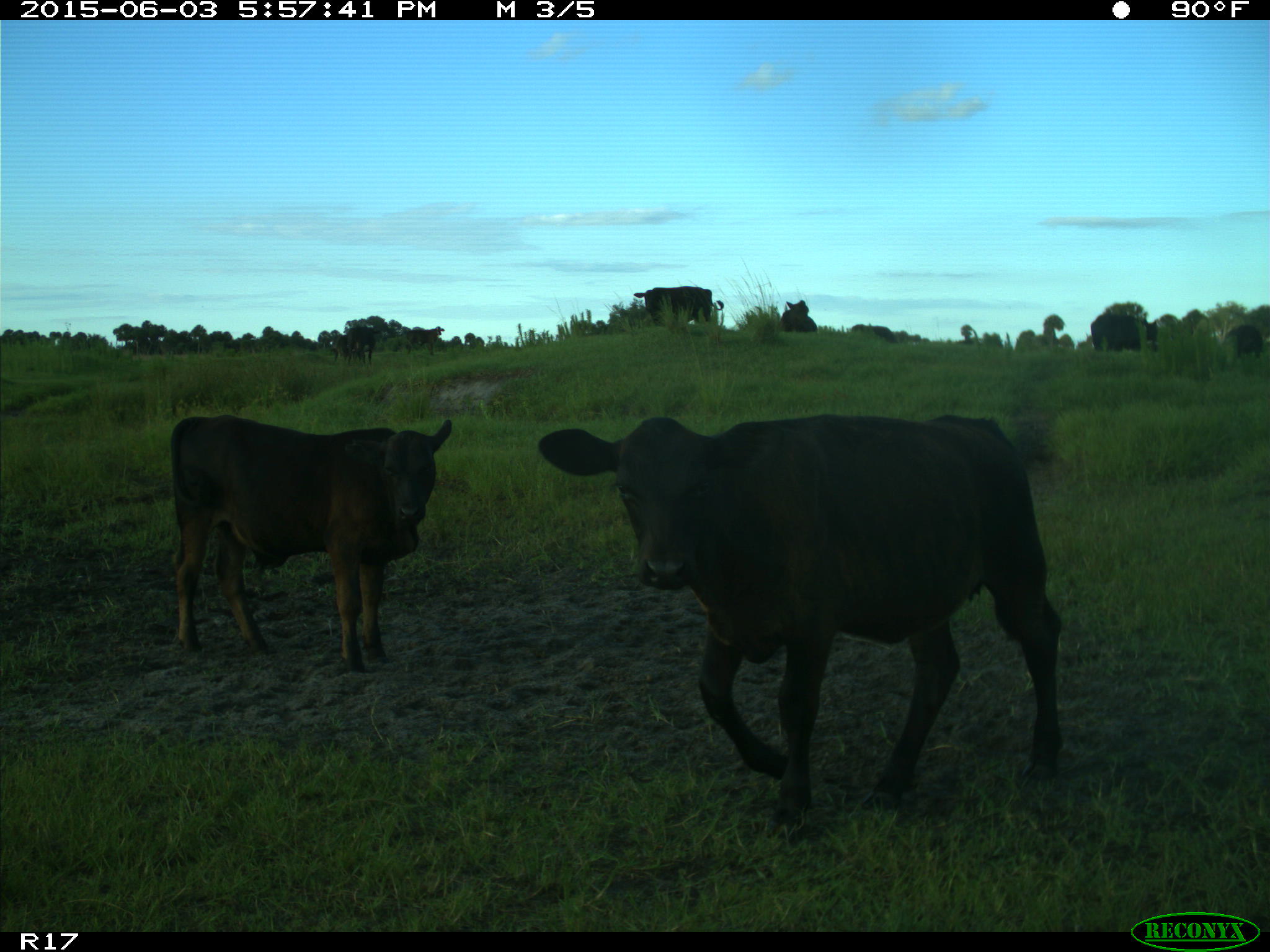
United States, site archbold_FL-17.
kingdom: Animalia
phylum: Chordata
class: Mammalia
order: Artiodactyla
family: Bovidae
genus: Bos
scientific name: Bos taurus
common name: domestic cow